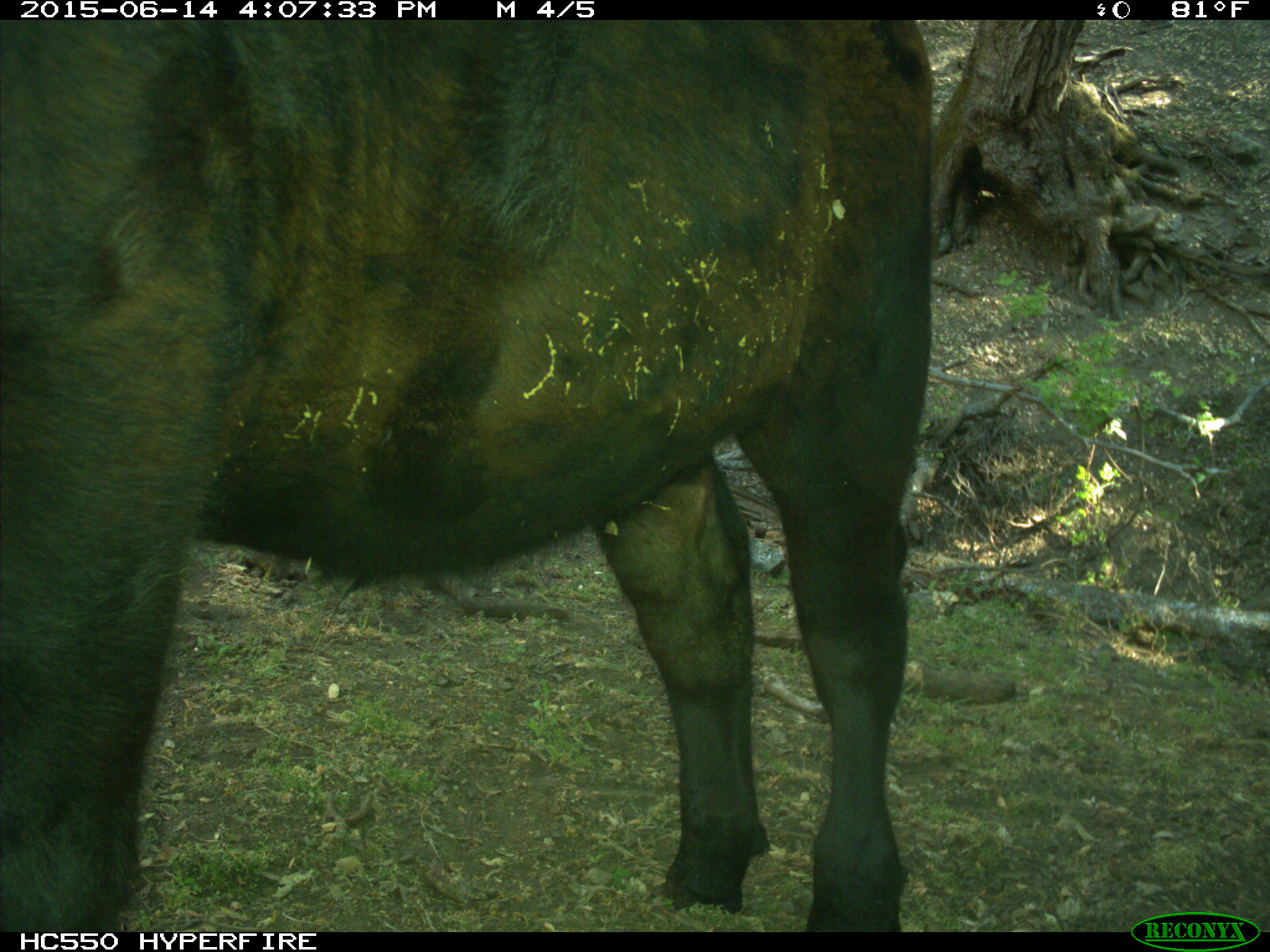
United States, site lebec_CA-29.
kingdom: Animalia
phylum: Chordata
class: Mammalia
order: Artiodactyla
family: Bovidae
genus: Bos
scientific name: Bos taurus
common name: domestic cow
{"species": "Bos taurus (domestic cow)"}